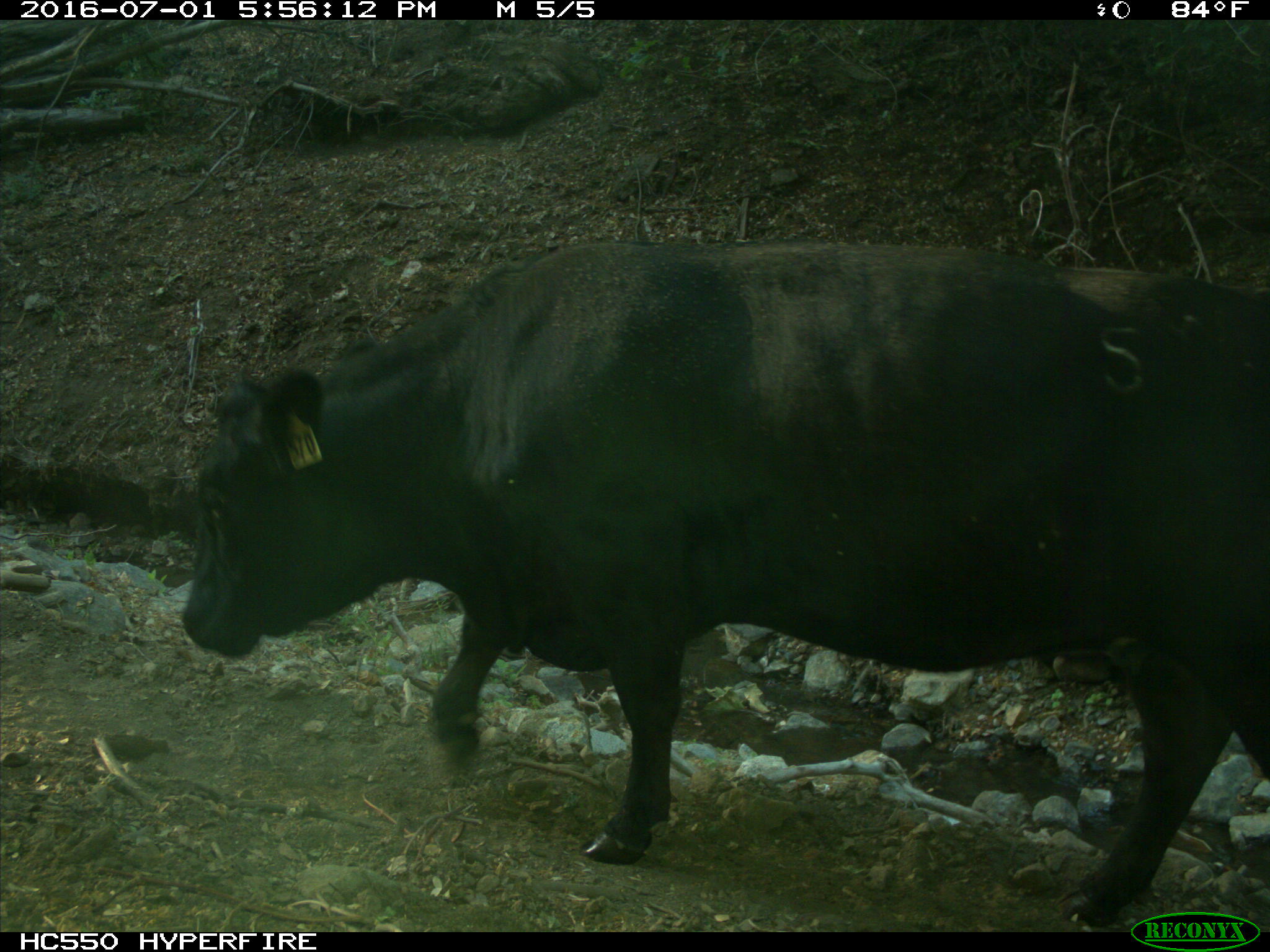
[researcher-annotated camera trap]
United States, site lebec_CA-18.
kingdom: Animalia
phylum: Chordata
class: Mammalia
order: Artiodactyla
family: Bovidae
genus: Bos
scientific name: Bos taurus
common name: domestic cow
Bos taurus (domestic cow).